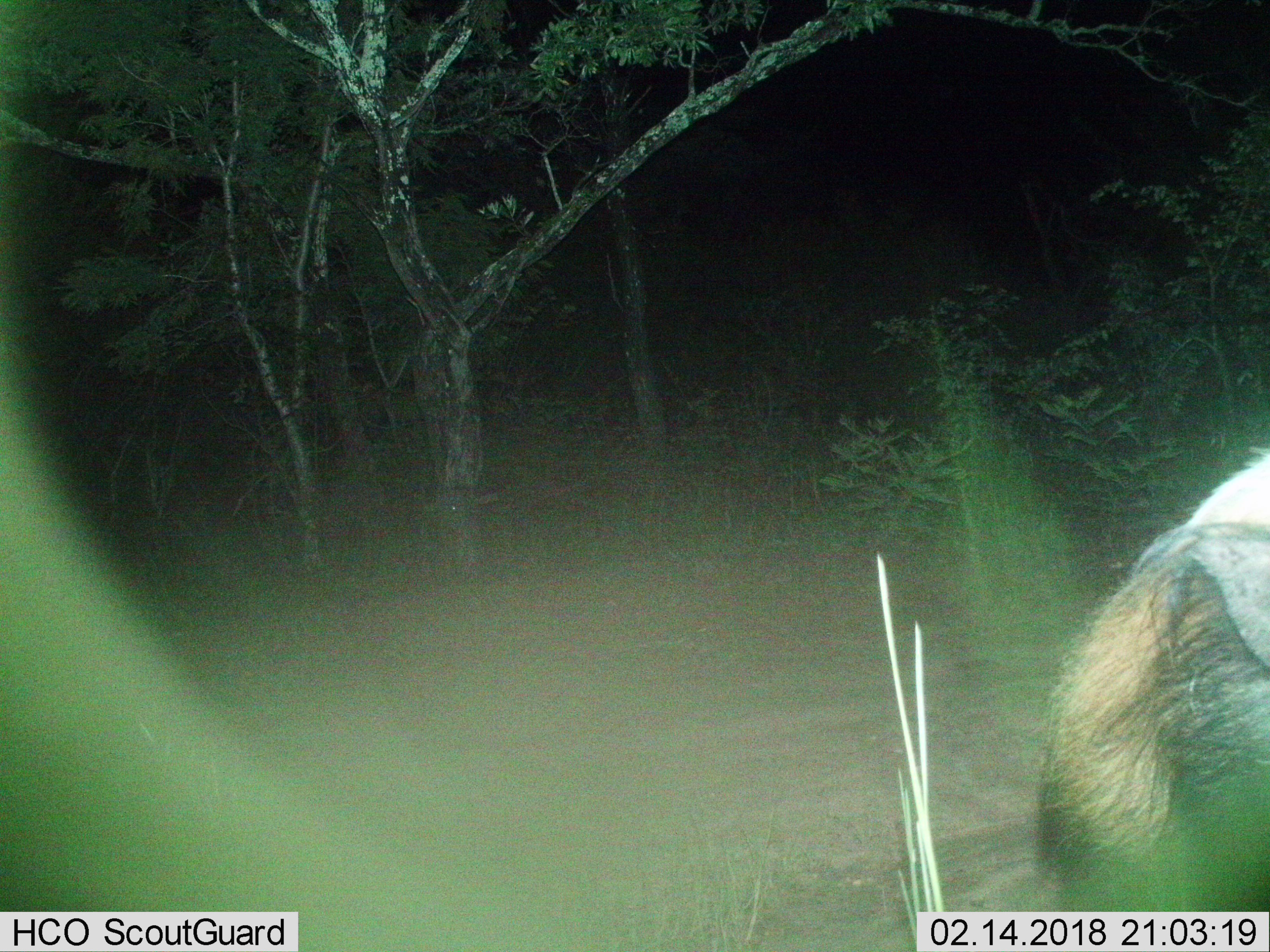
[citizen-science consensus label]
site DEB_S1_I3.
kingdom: Animalia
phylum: Chordata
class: Mammalia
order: Artiodactyla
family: Suidae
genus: Potamochoerus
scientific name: Potamochoerus larvatus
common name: bushpig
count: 1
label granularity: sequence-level